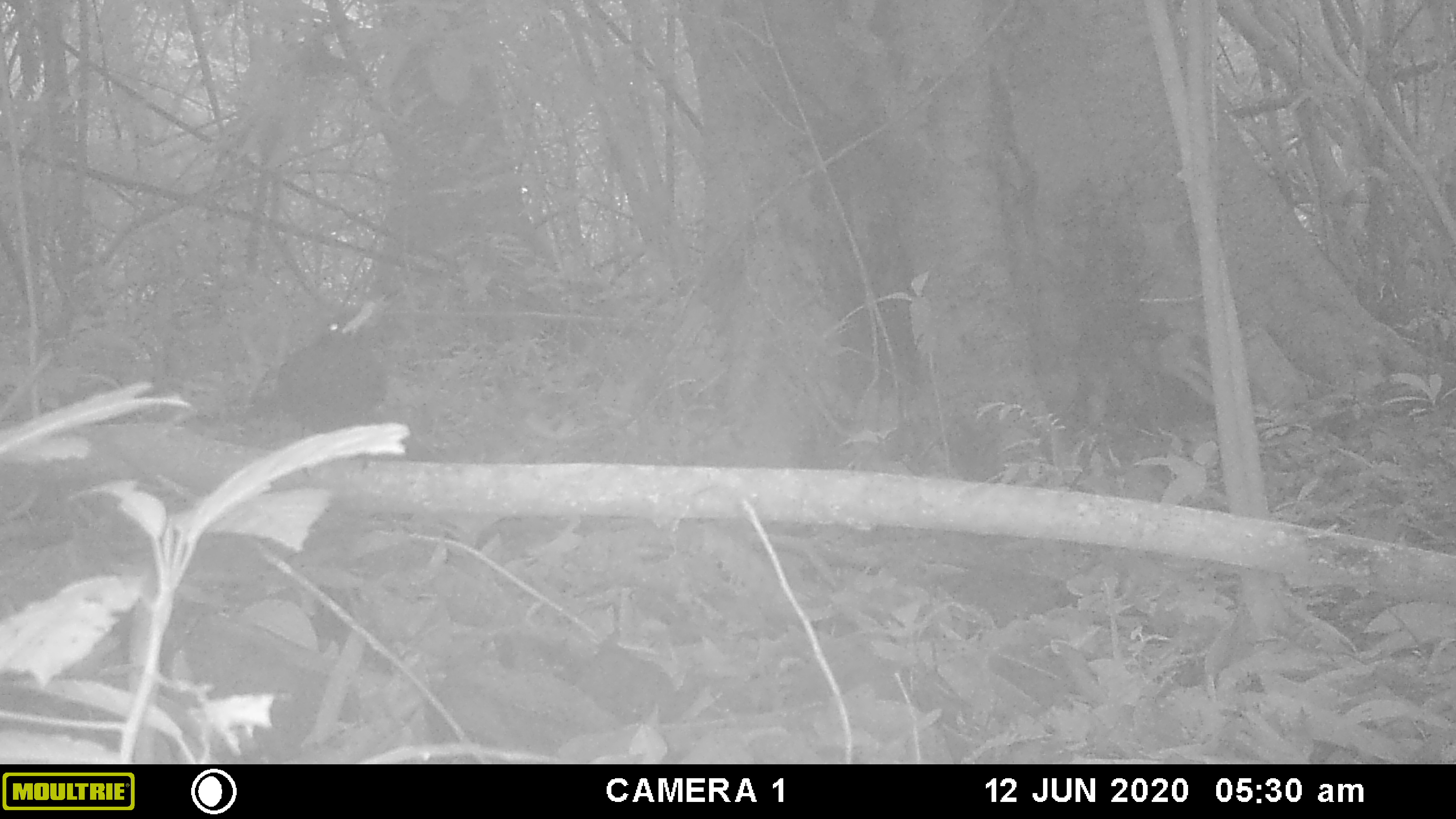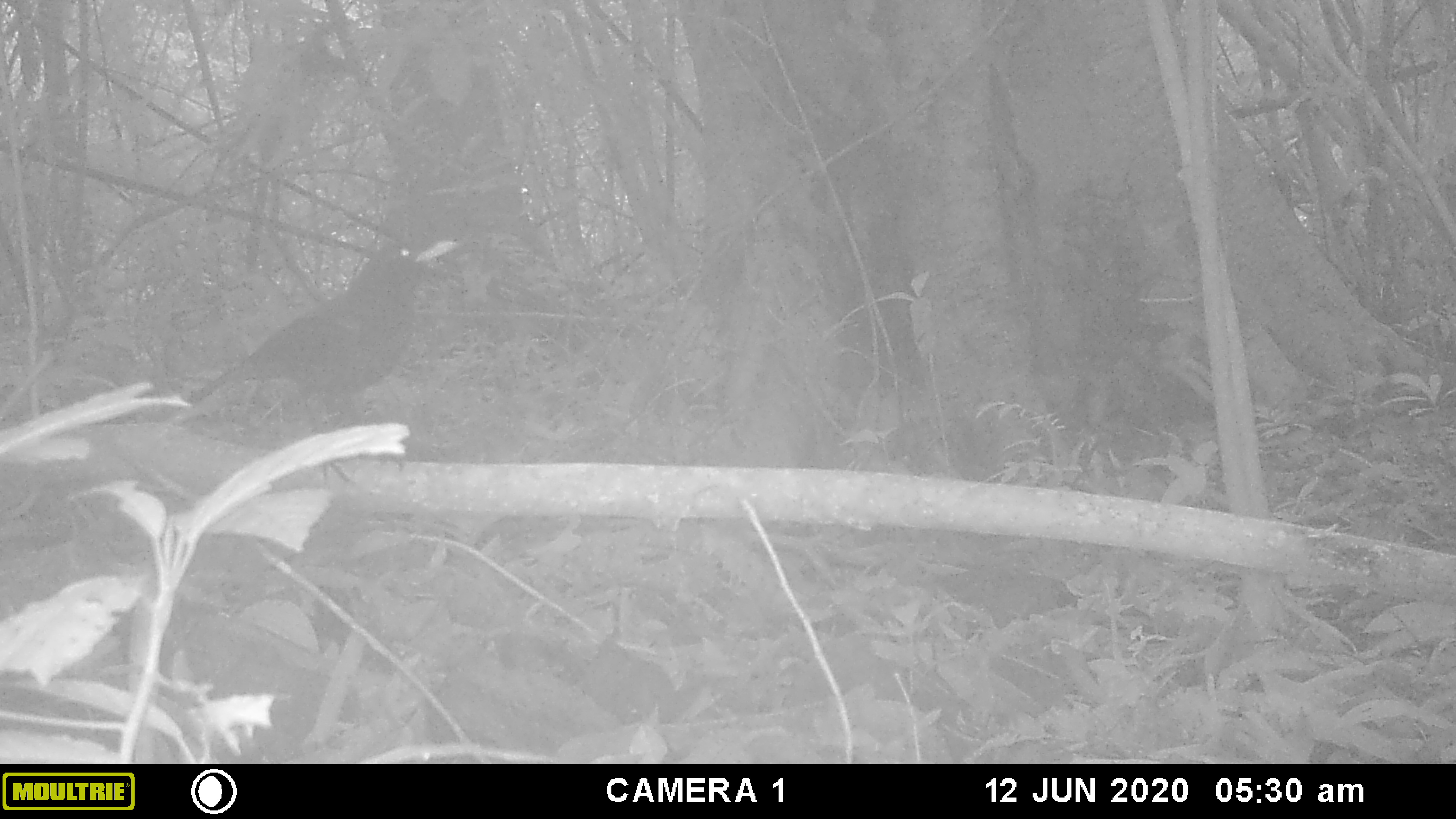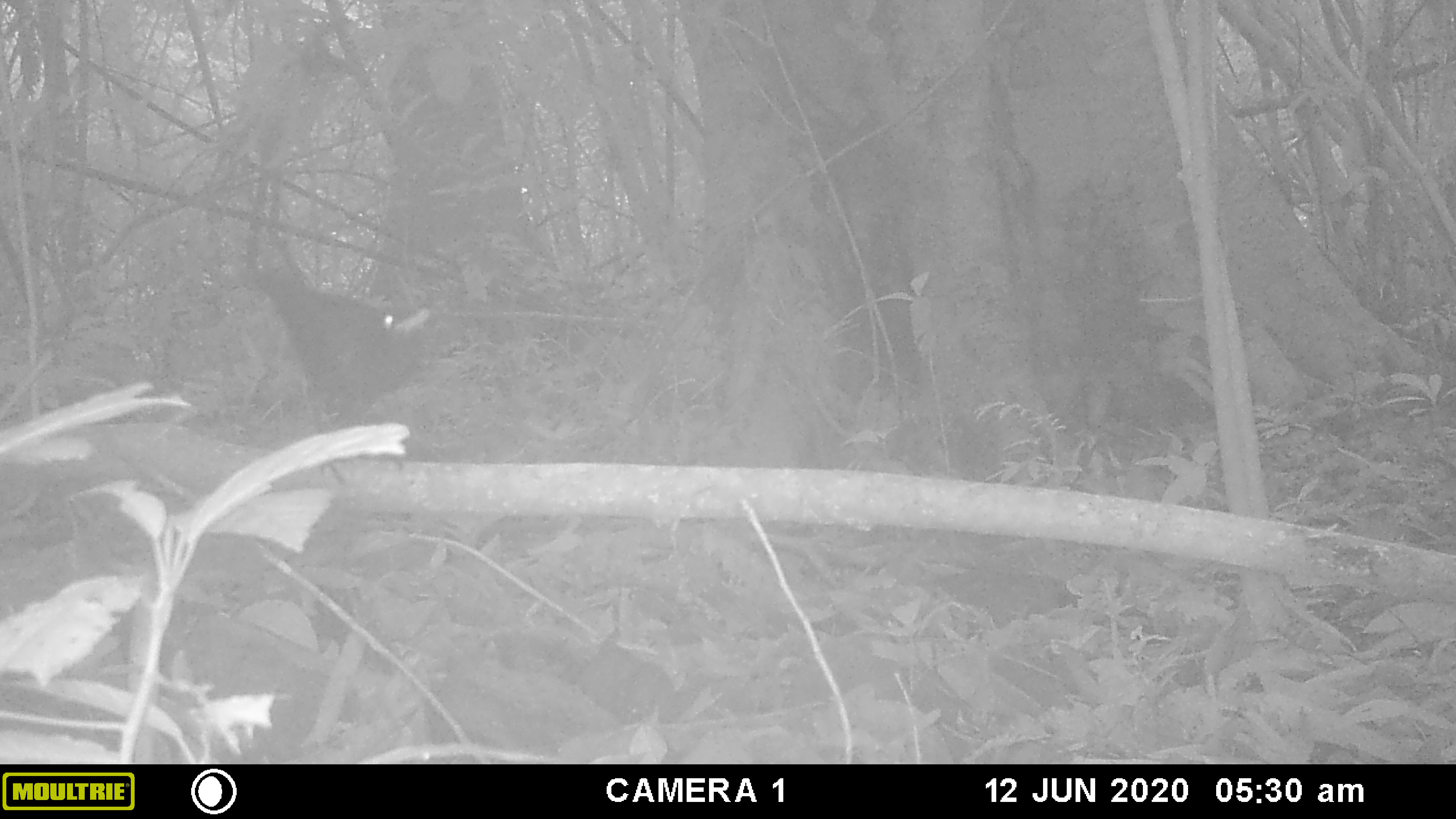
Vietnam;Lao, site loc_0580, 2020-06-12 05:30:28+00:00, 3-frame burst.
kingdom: Animalia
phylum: Chordata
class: Aves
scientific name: Aves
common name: bird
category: unidentified bird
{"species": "unidentified bird (bird) (Aves)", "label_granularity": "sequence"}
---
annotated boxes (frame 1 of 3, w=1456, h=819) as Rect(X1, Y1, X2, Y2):
unidentified bird: Rect(250, 296, 388, 473)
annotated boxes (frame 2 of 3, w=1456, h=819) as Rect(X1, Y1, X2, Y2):
unidentified bird: Rect(157, 236, 460, 492)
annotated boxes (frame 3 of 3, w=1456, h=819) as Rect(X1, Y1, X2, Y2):
unidentified bird: Rect(250, 261, 431, 488)